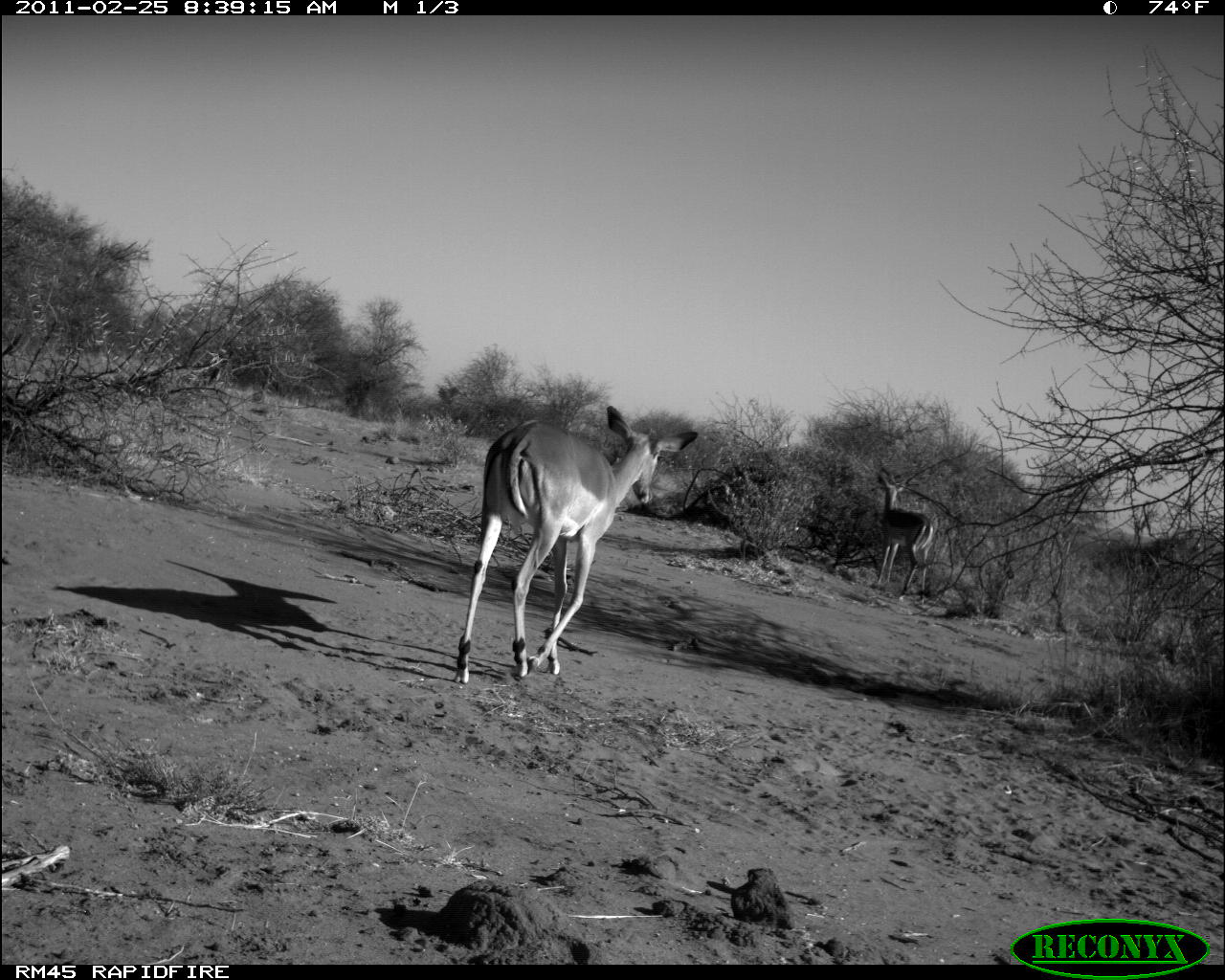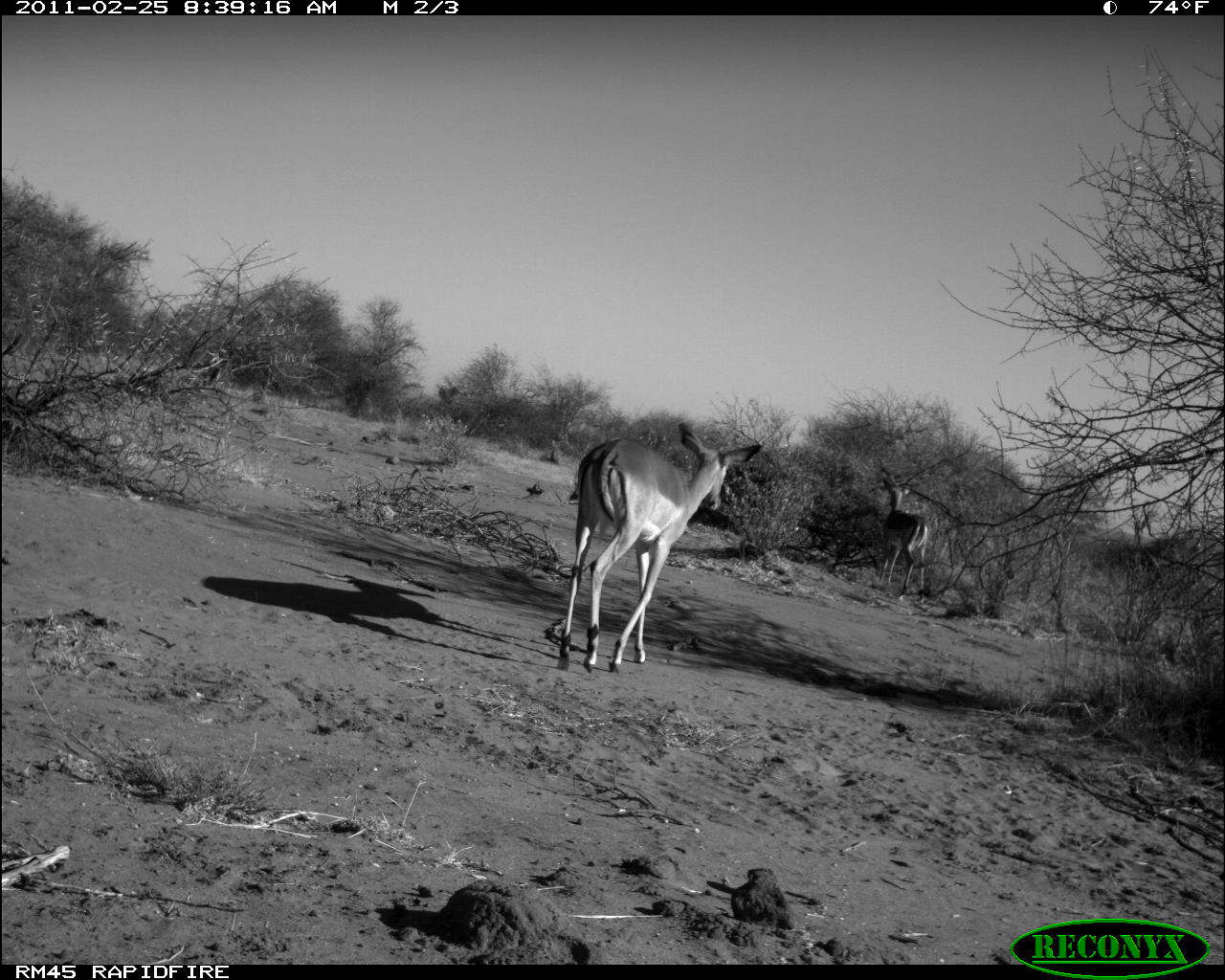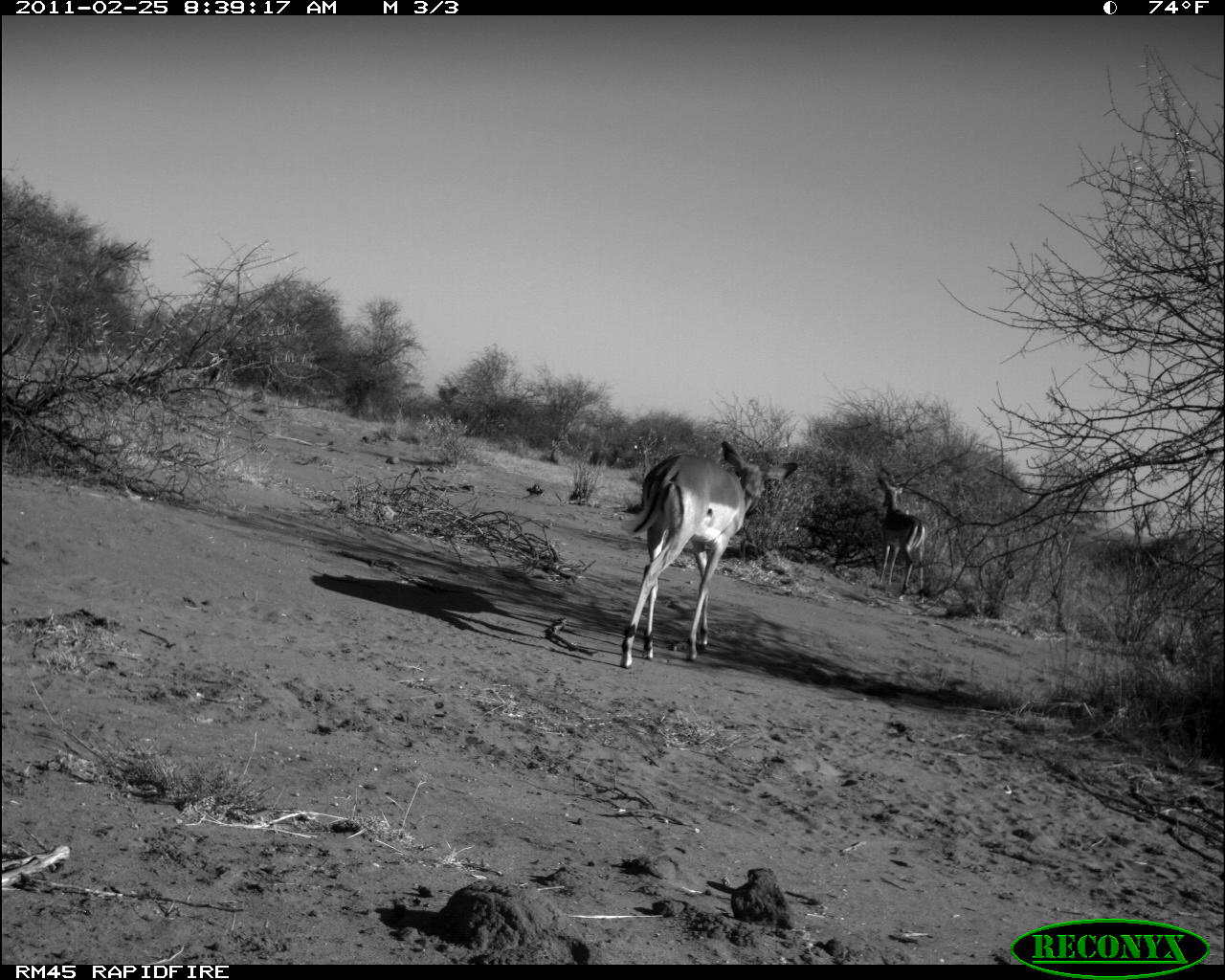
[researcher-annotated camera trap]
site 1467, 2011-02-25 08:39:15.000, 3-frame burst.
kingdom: Animalia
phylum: Chordata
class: Mammalia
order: Artiodactyla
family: Bovidae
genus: Aepyceros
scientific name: Aepyceros melampus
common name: impala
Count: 2.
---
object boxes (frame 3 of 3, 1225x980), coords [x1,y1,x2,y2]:
aepyceros melampus: [616,439,799,668]; [877,473,928,605]